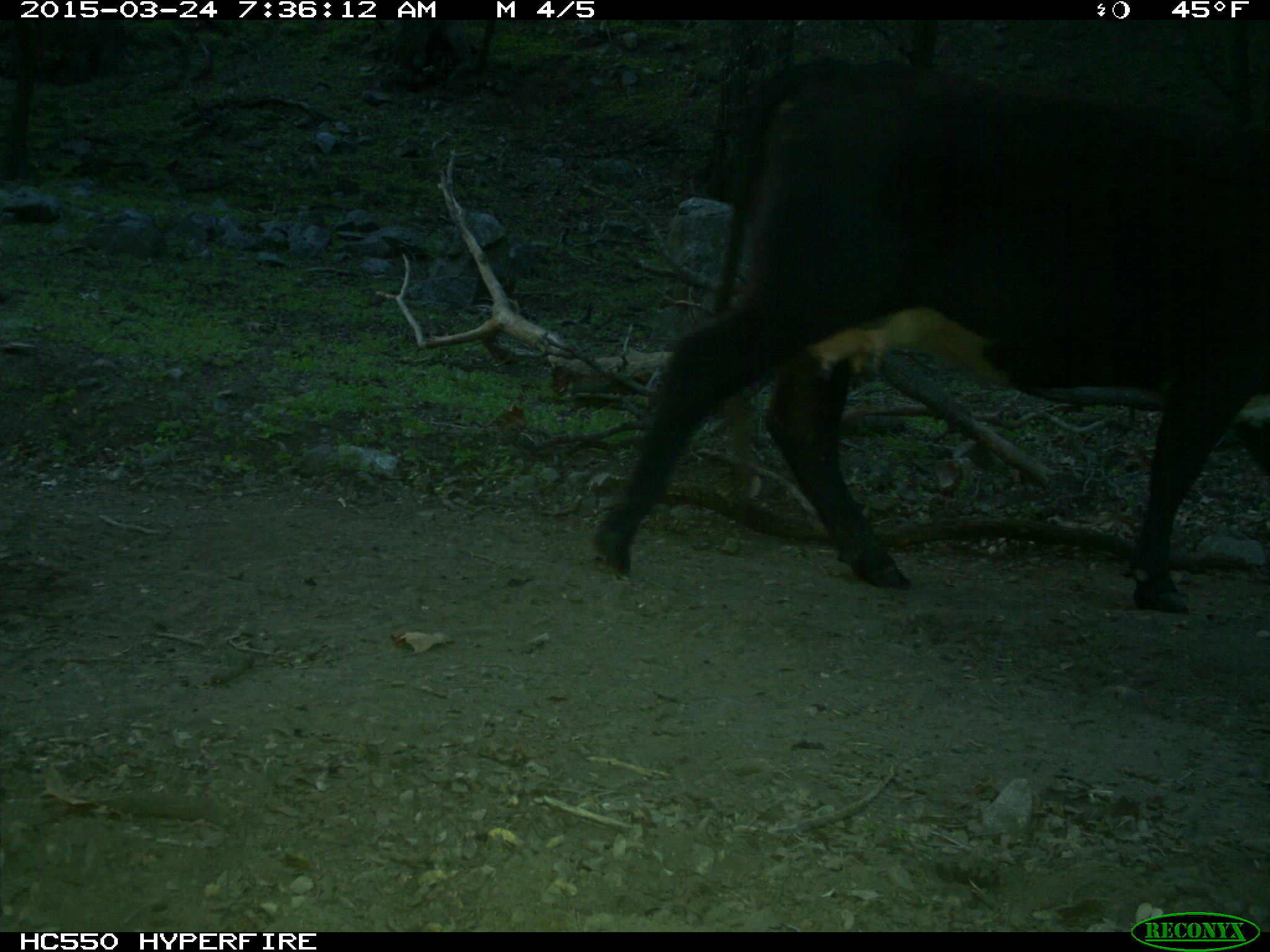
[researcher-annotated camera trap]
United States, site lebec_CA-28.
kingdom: Animalia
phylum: Chordata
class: Mammalia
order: Artiodactyla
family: Bovidae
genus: Bos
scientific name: Bos taurus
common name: domestic cow